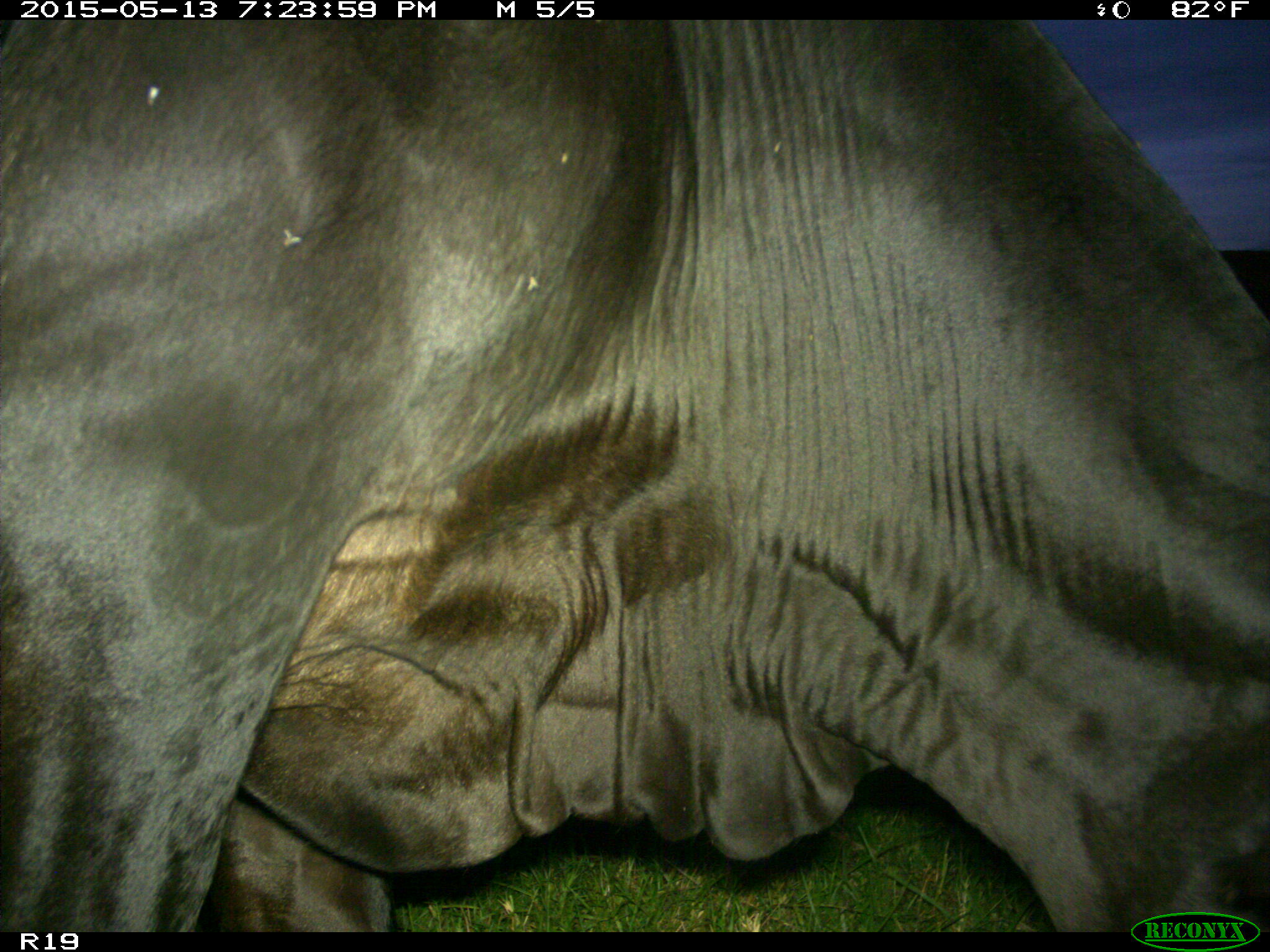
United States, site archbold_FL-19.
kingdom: Animalia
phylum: Chordata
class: Mammalia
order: Artiodactyla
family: Bovidae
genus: Bos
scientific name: Bos taurus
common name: domestic cow